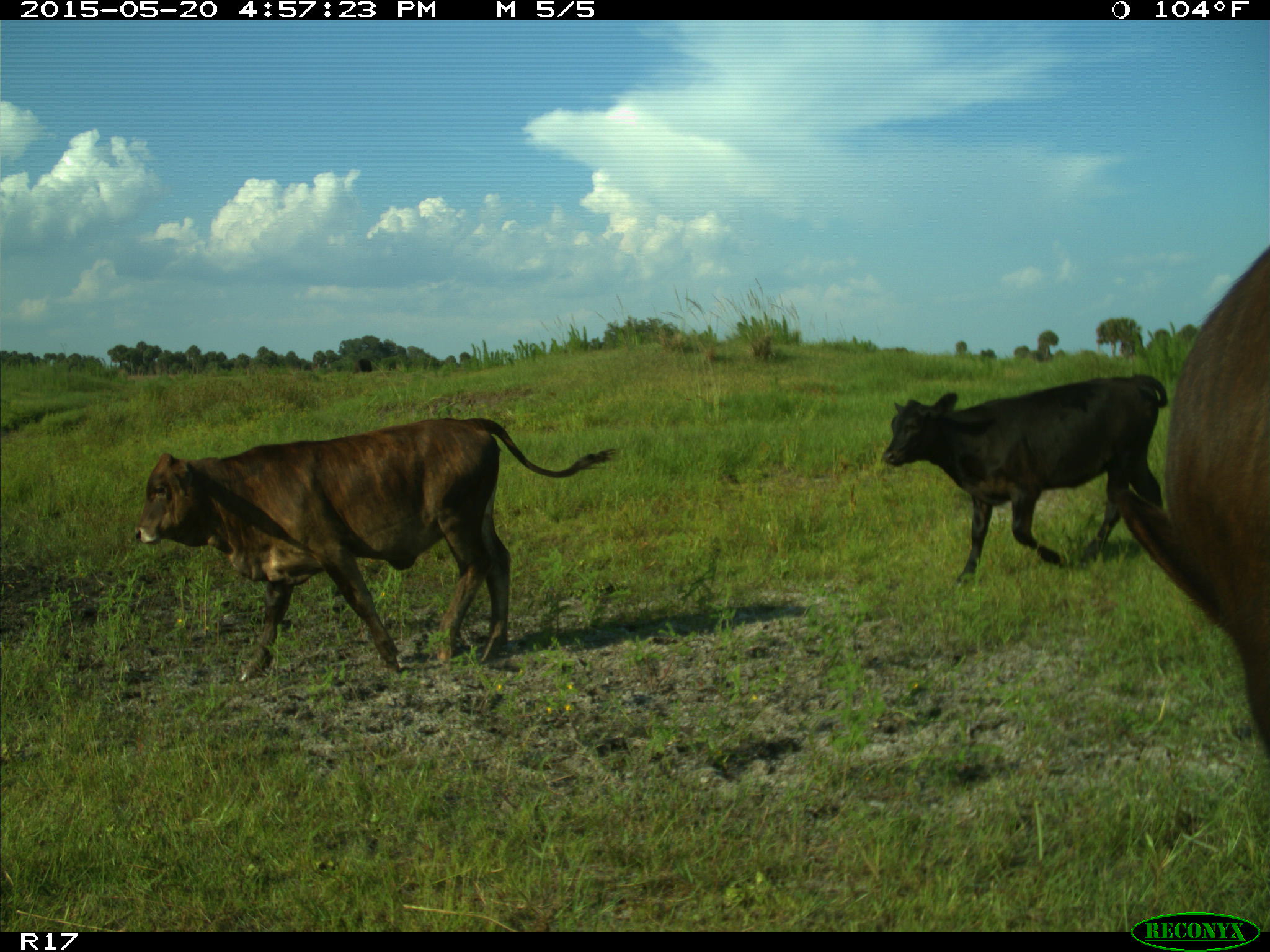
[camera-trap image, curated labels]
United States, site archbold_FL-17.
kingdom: Animalia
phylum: Chordata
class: Mammalia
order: Artiodactyla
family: Bovidae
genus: Bos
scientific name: Bos taurus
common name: domestic cow